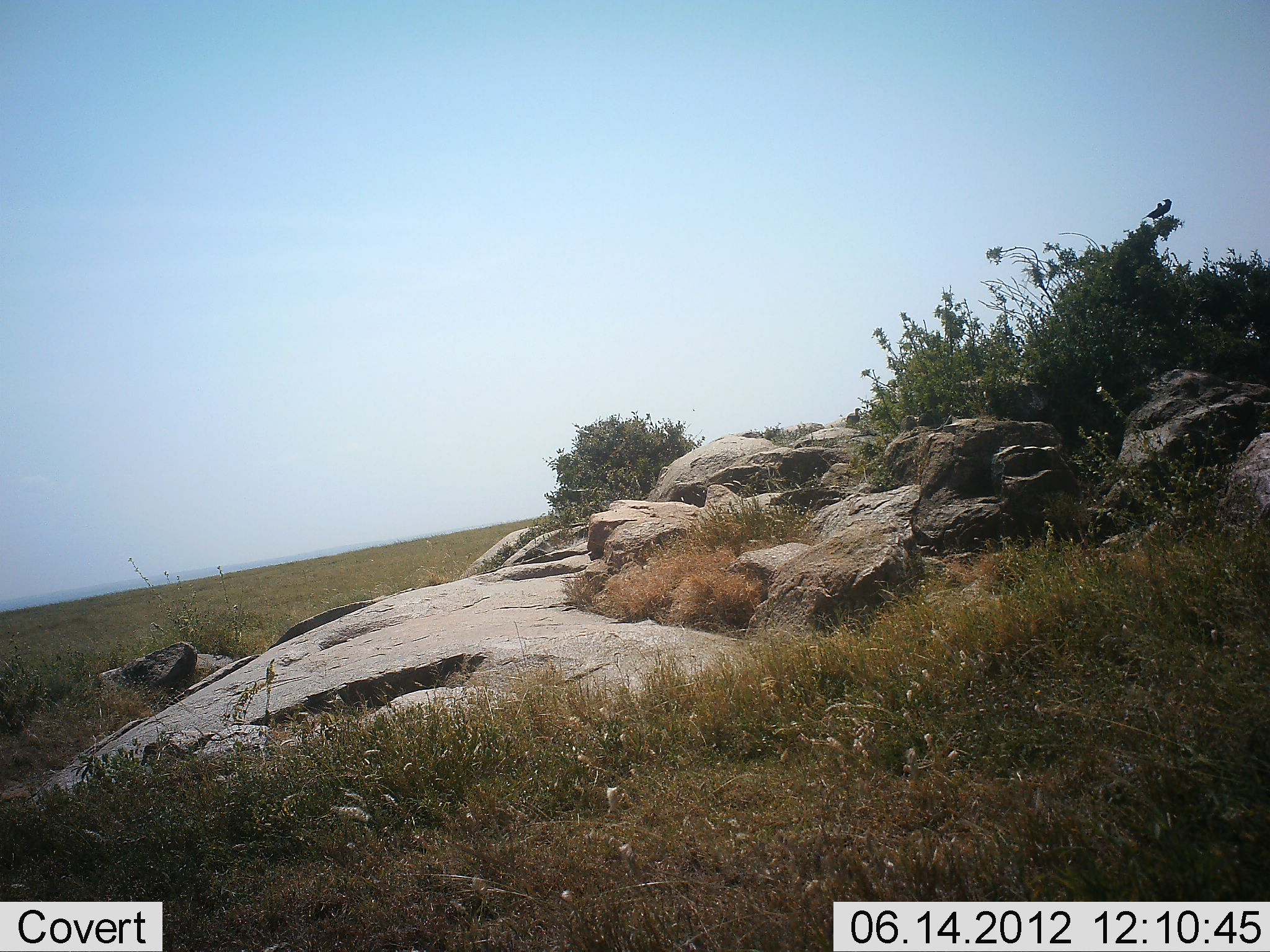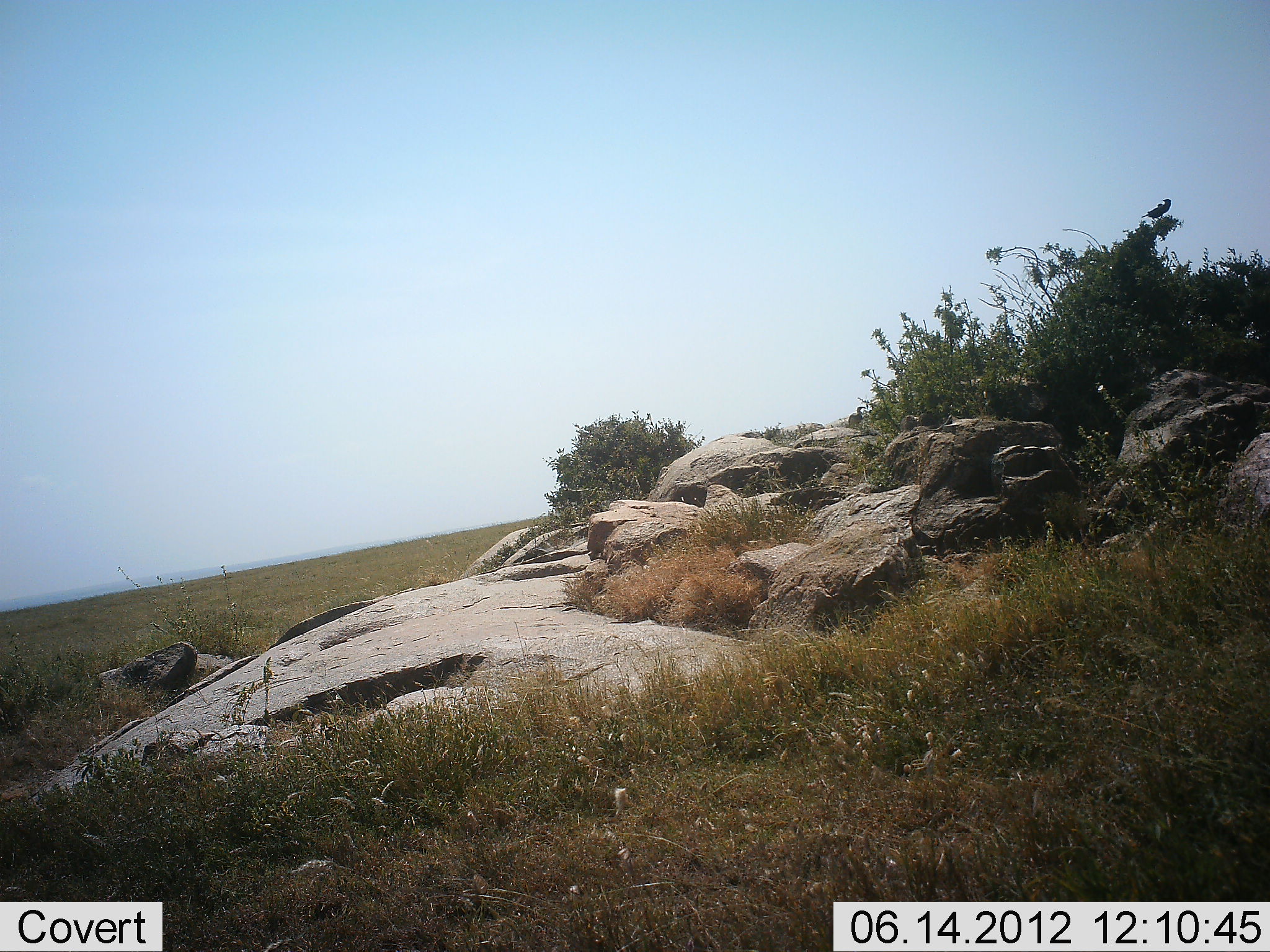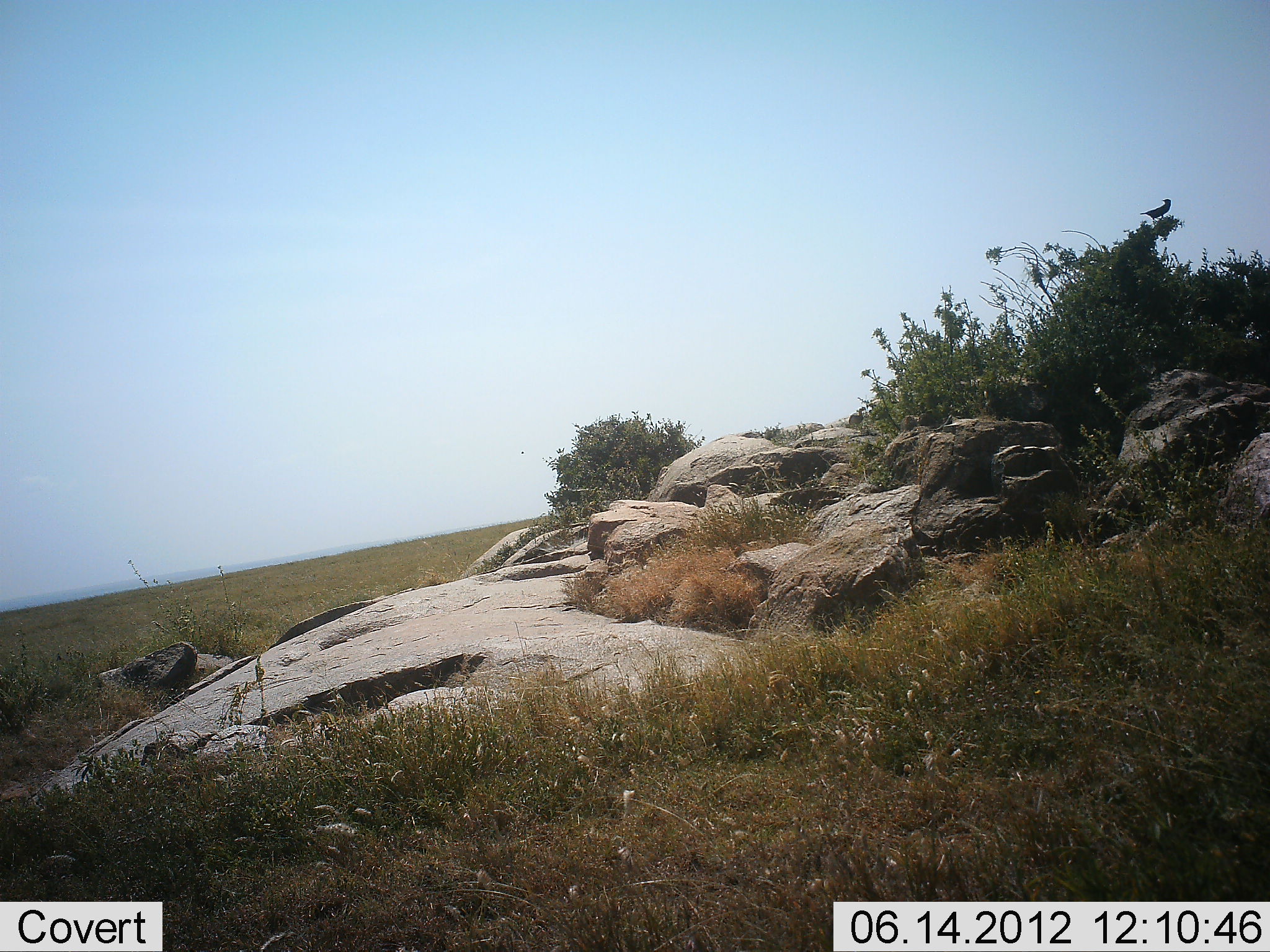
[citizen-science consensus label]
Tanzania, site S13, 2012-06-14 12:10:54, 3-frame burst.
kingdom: Animalia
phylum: Chordata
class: Aves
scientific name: Aves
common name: bird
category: otherbird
Otherbird (bird) (Aves), count 1. Behavior (volunteer vote fractions): standing 73%, resting 27%, moving 0%, interacting 0%. Young present (vote fraction): 0%. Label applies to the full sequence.